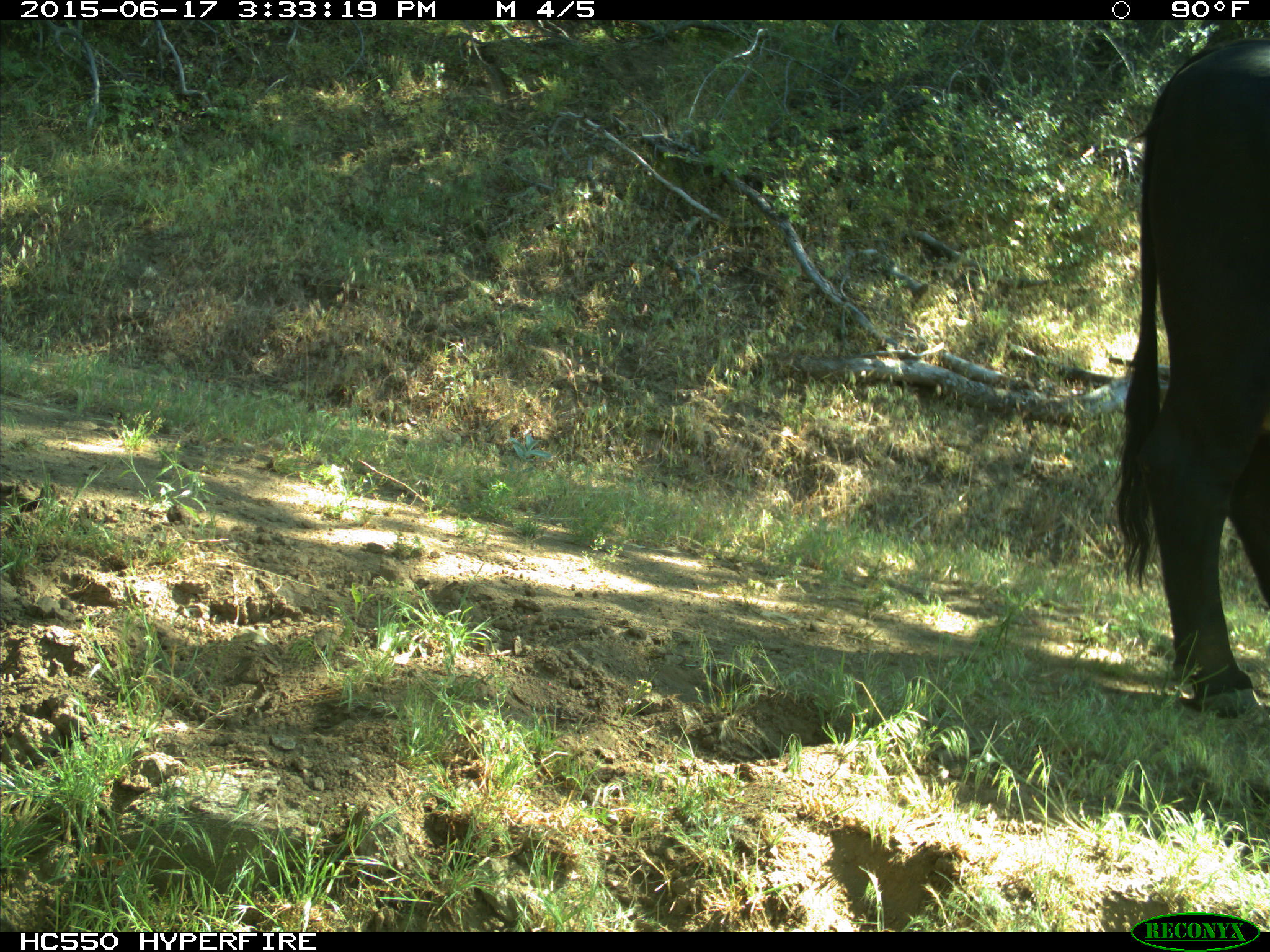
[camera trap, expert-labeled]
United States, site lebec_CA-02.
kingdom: Animalia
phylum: Chordata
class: Mammalia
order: Artiodactyla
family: Bovidae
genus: Bos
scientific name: Bos taurus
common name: domestic cow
Bos taurus (domestic cow).